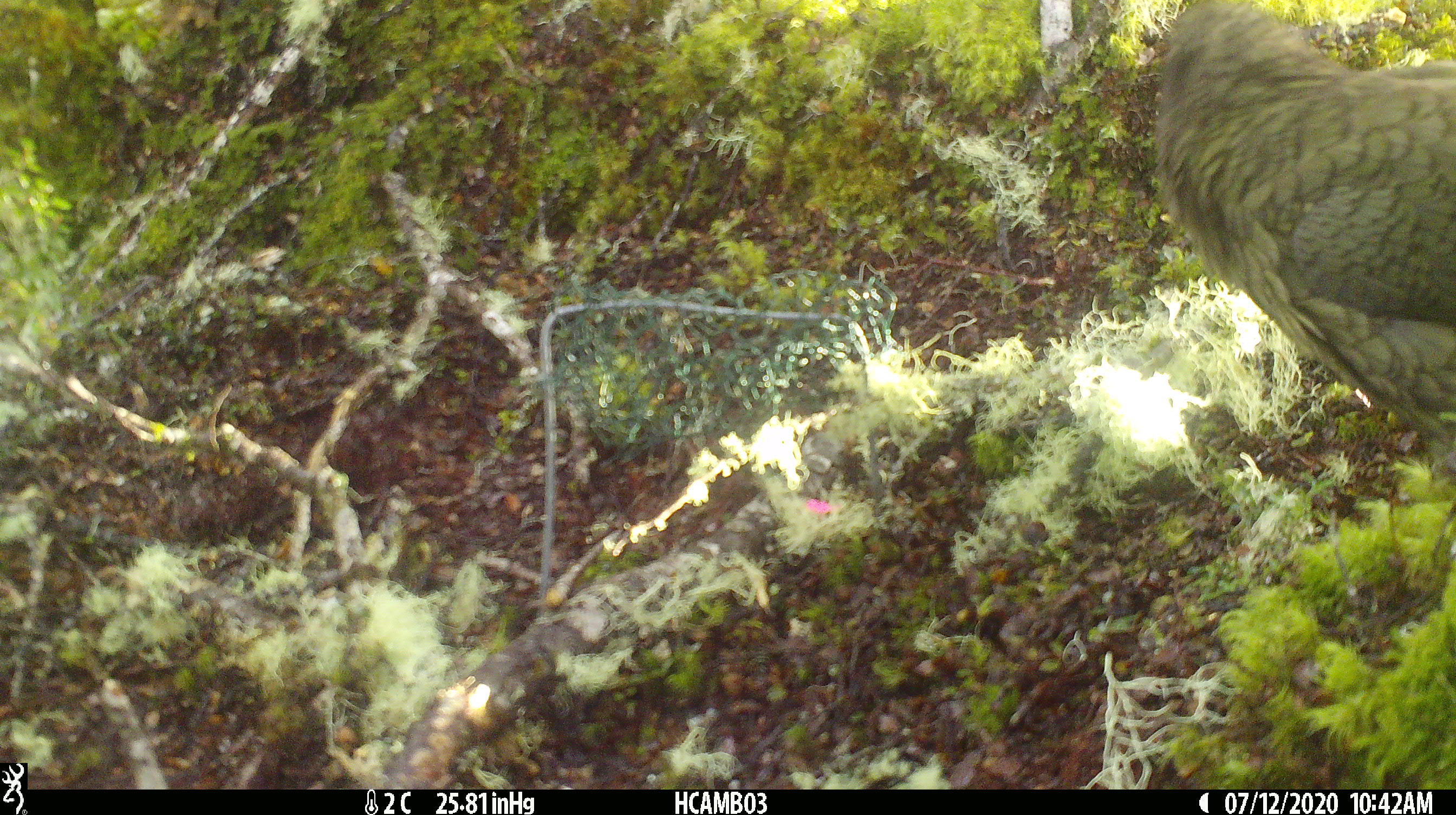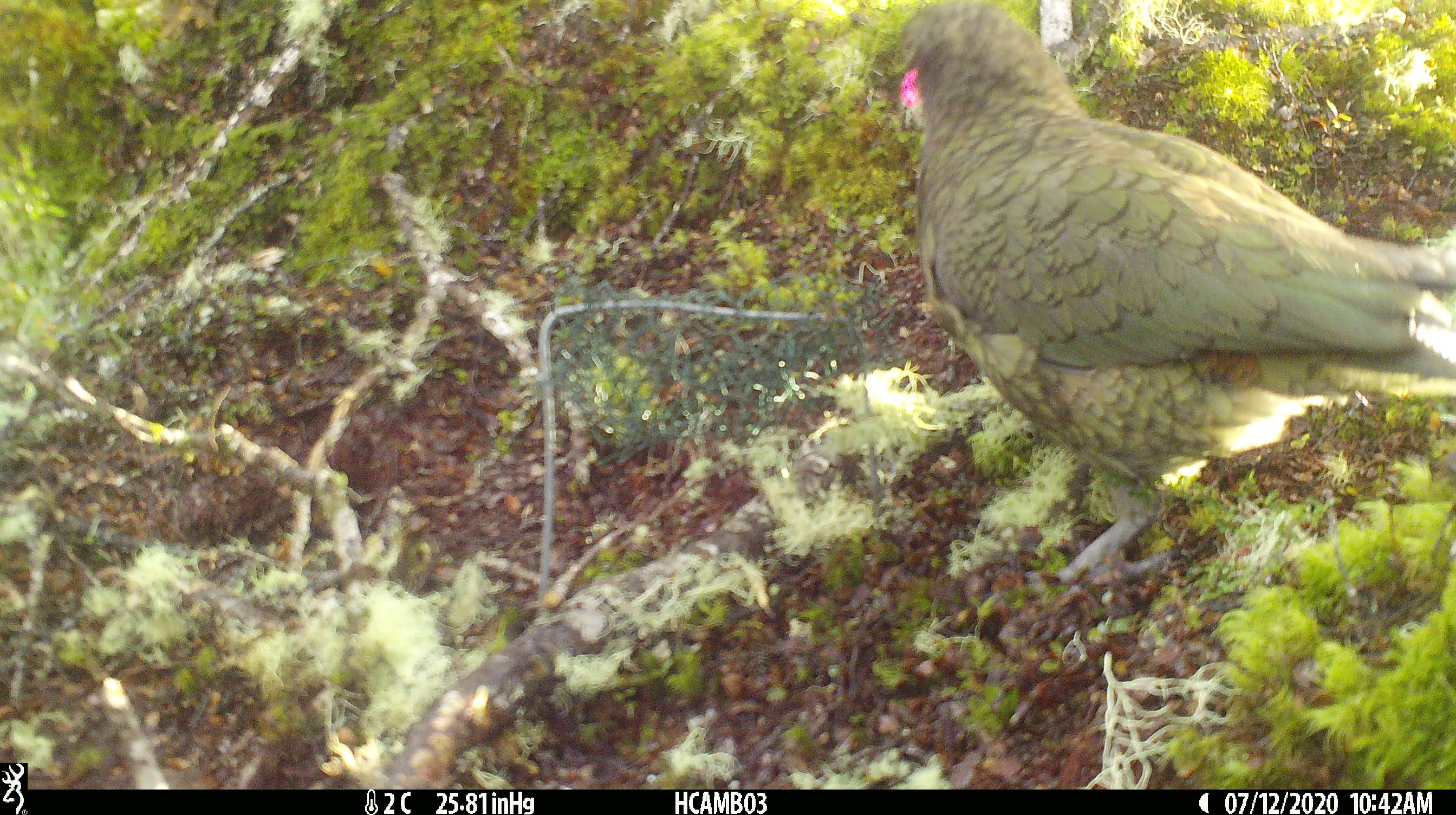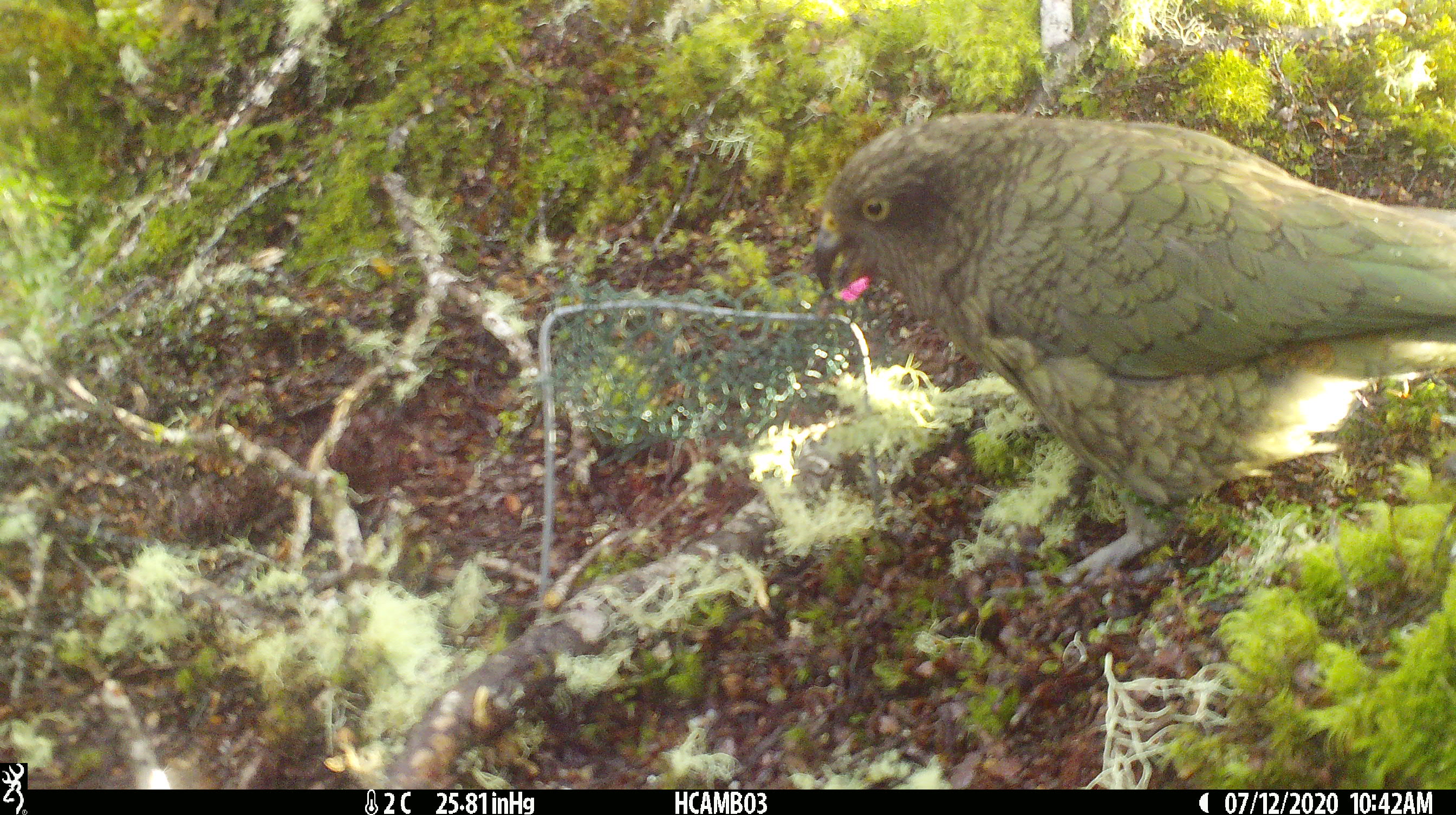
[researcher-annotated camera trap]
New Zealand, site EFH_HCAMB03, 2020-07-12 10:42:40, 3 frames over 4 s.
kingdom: Animalia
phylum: Chordata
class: Aves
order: Psittaciformes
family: Strigopidae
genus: Nestor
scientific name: Nestor notabilis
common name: kea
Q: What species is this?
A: Kea (Nestor notabilis).